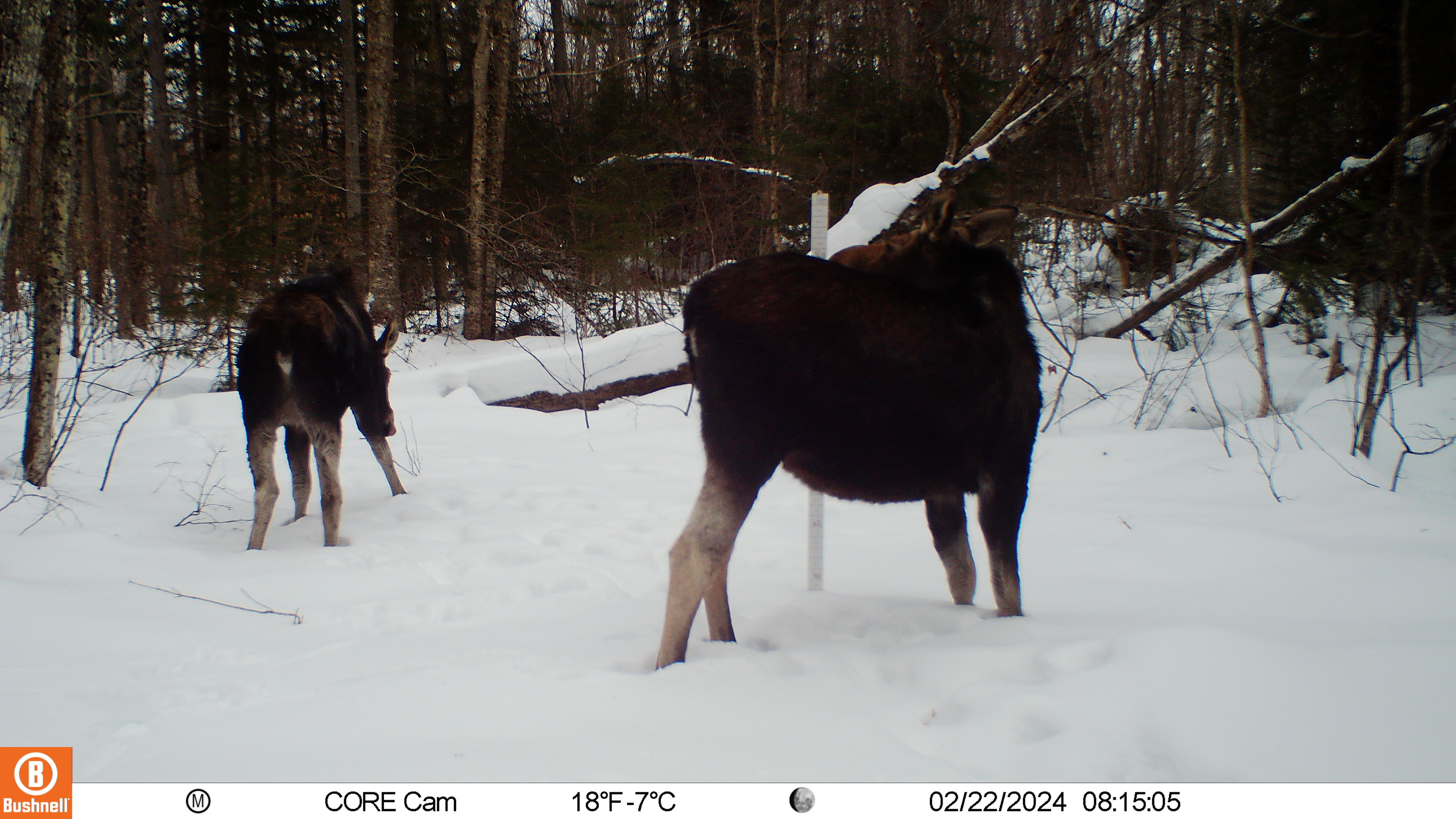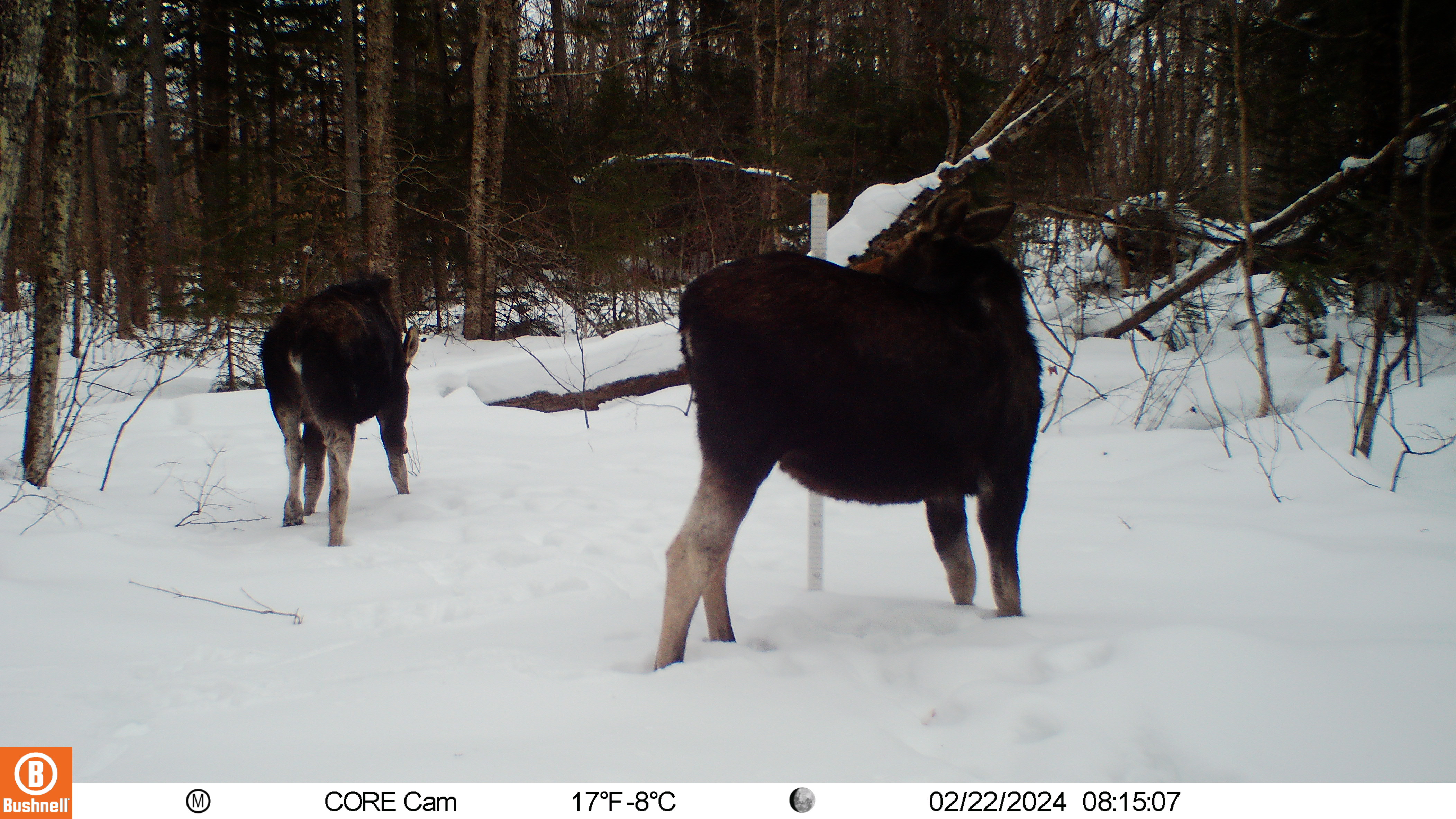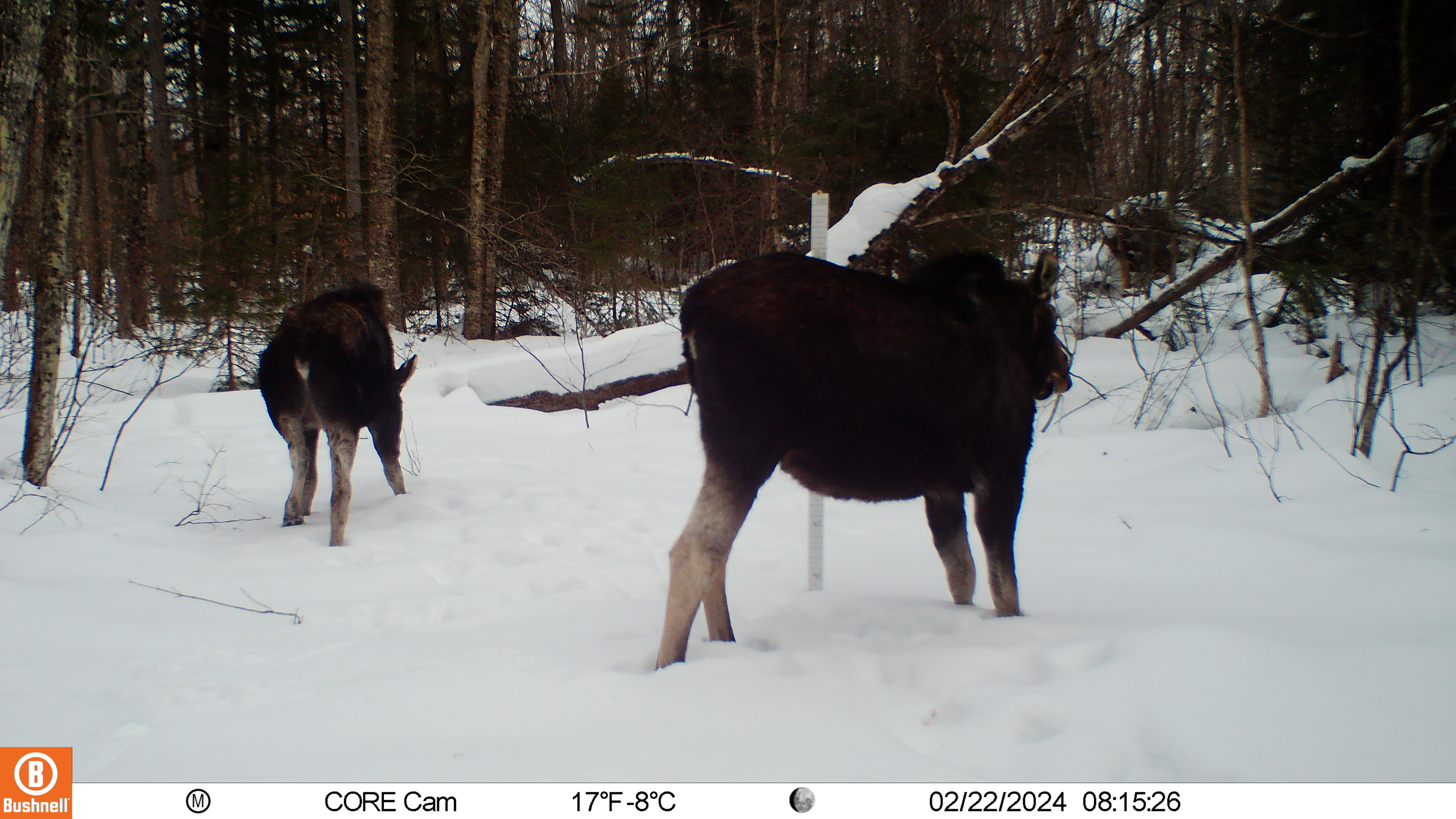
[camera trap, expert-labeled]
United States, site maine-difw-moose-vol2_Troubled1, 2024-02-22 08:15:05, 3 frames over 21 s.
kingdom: Animalia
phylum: Chordata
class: Mammalia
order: Artiodactyla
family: Cervidae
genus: Alces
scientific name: Alces alces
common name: moose